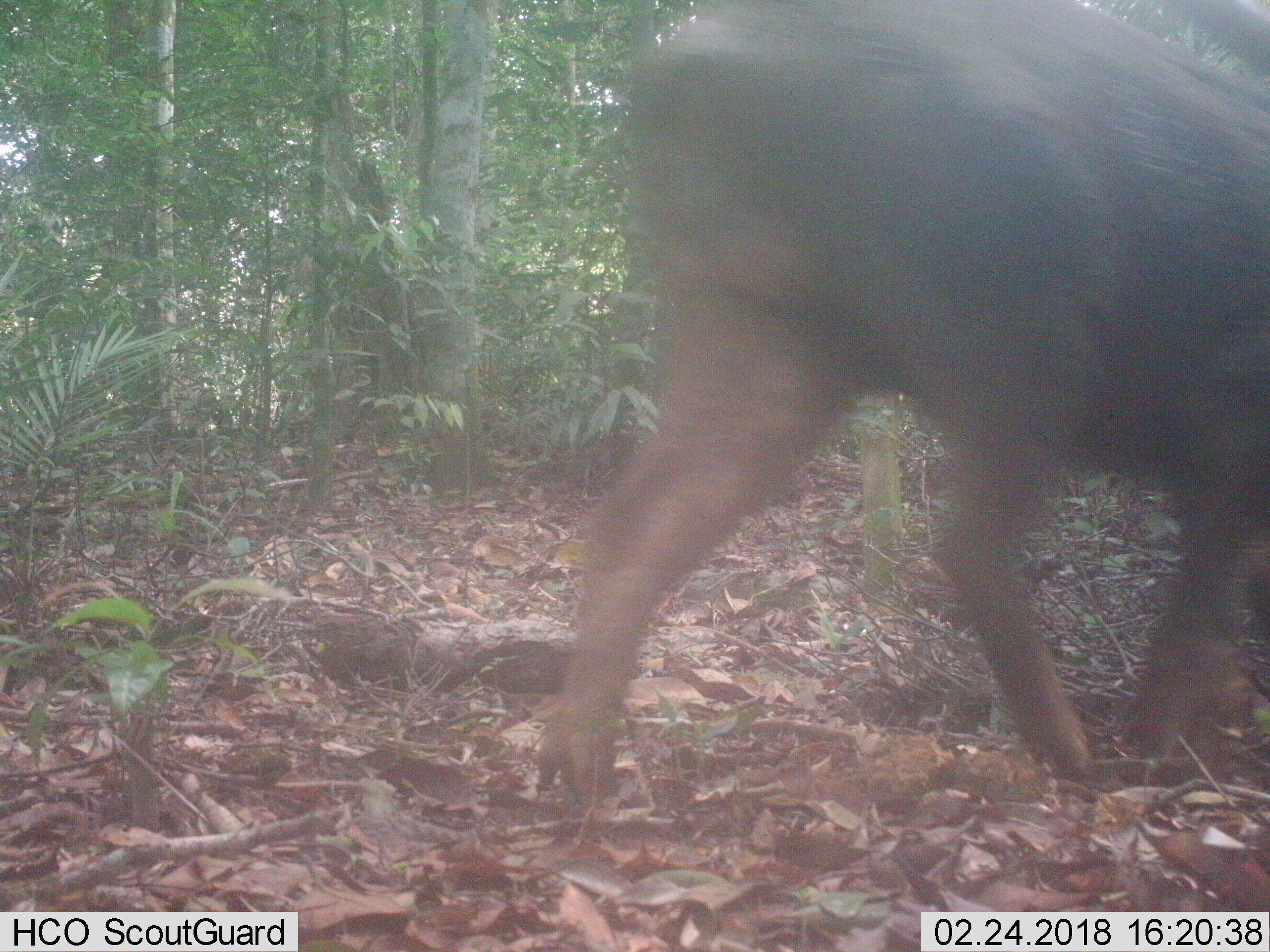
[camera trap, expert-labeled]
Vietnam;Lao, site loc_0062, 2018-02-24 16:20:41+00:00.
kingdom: Animalia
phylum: Chordata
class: Mammalia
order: Artiodactyla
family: Suidae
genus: Sus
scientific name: Sus scrofa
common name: eurasian wild pig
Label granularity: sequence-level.